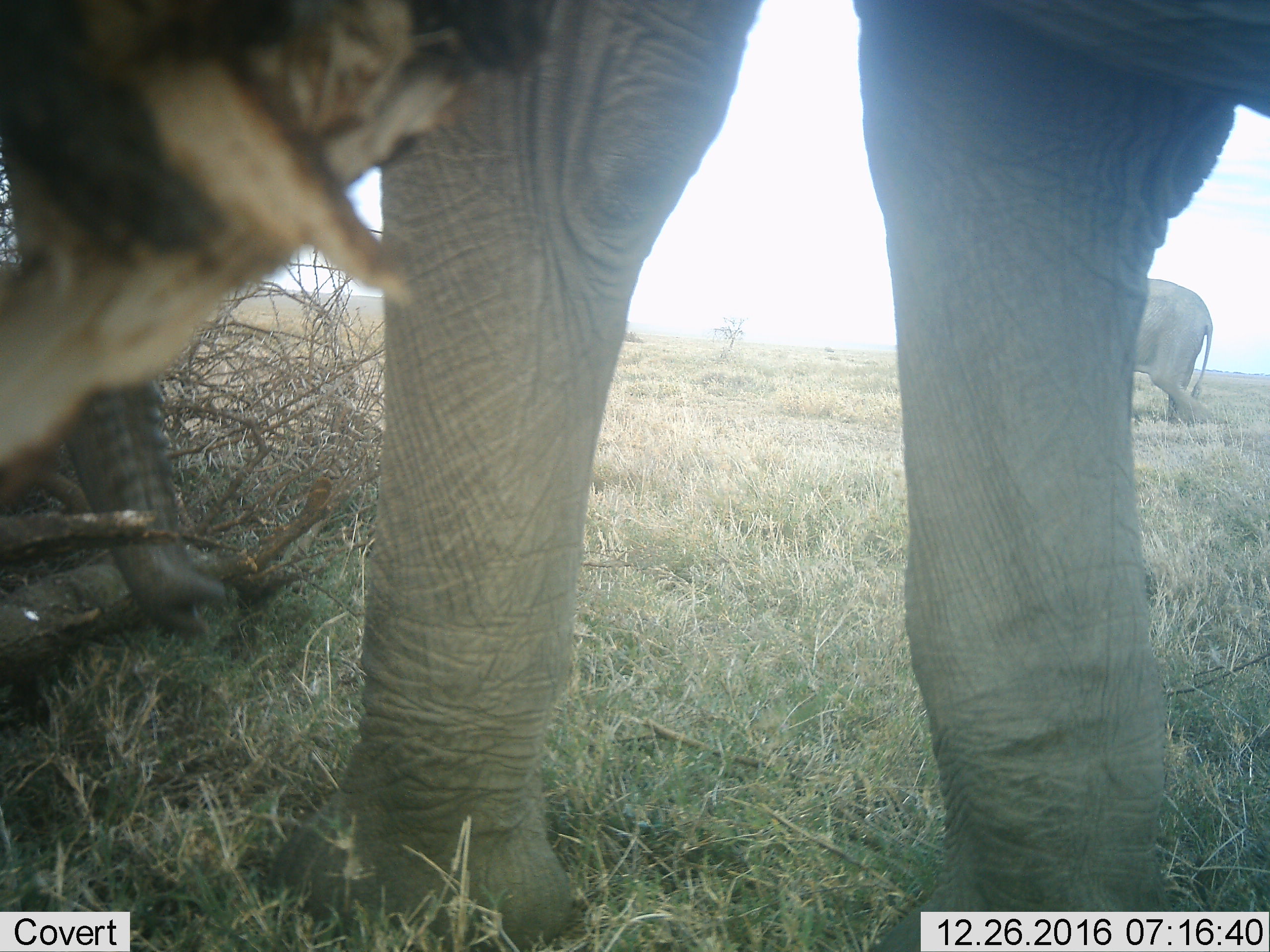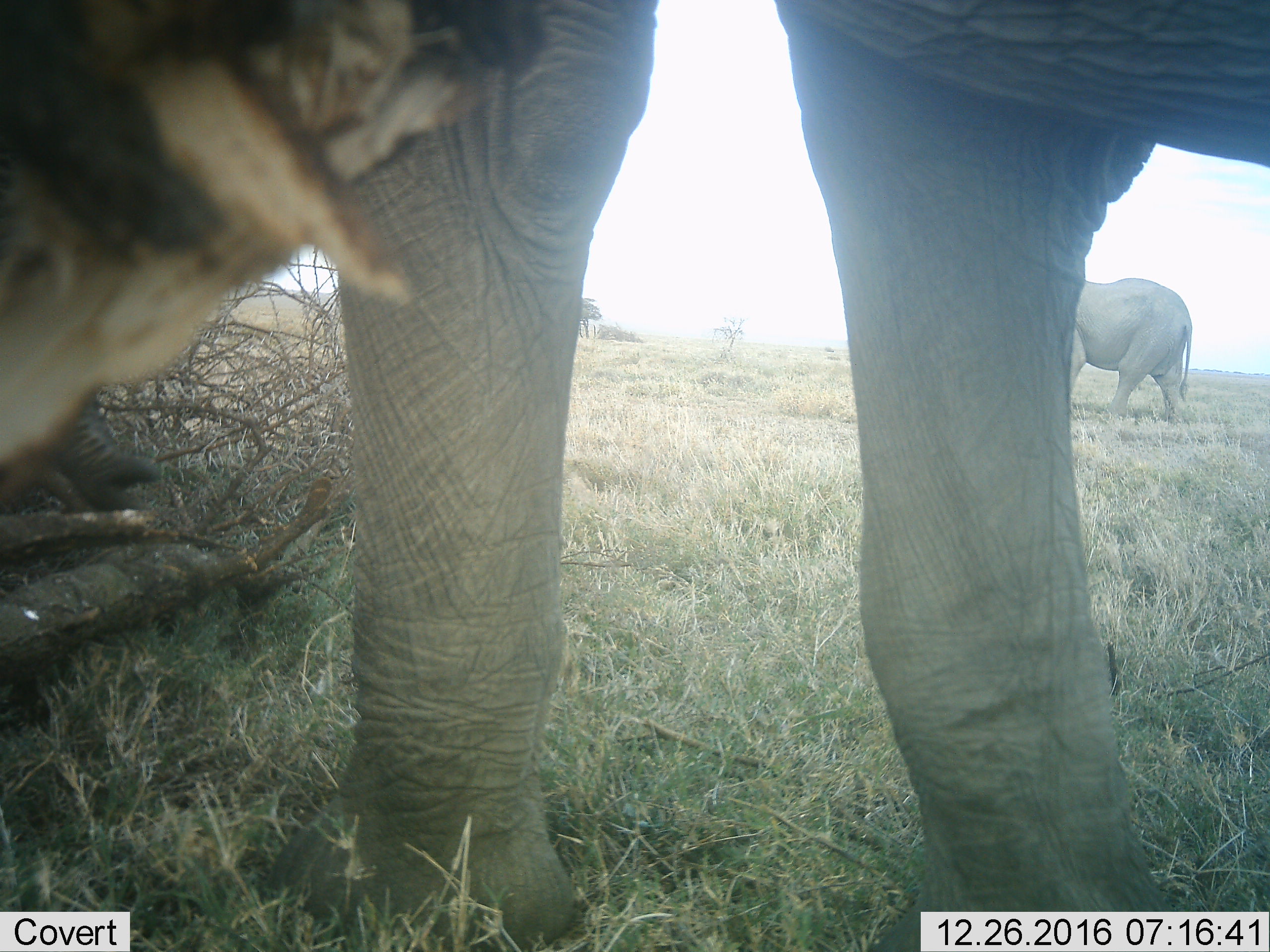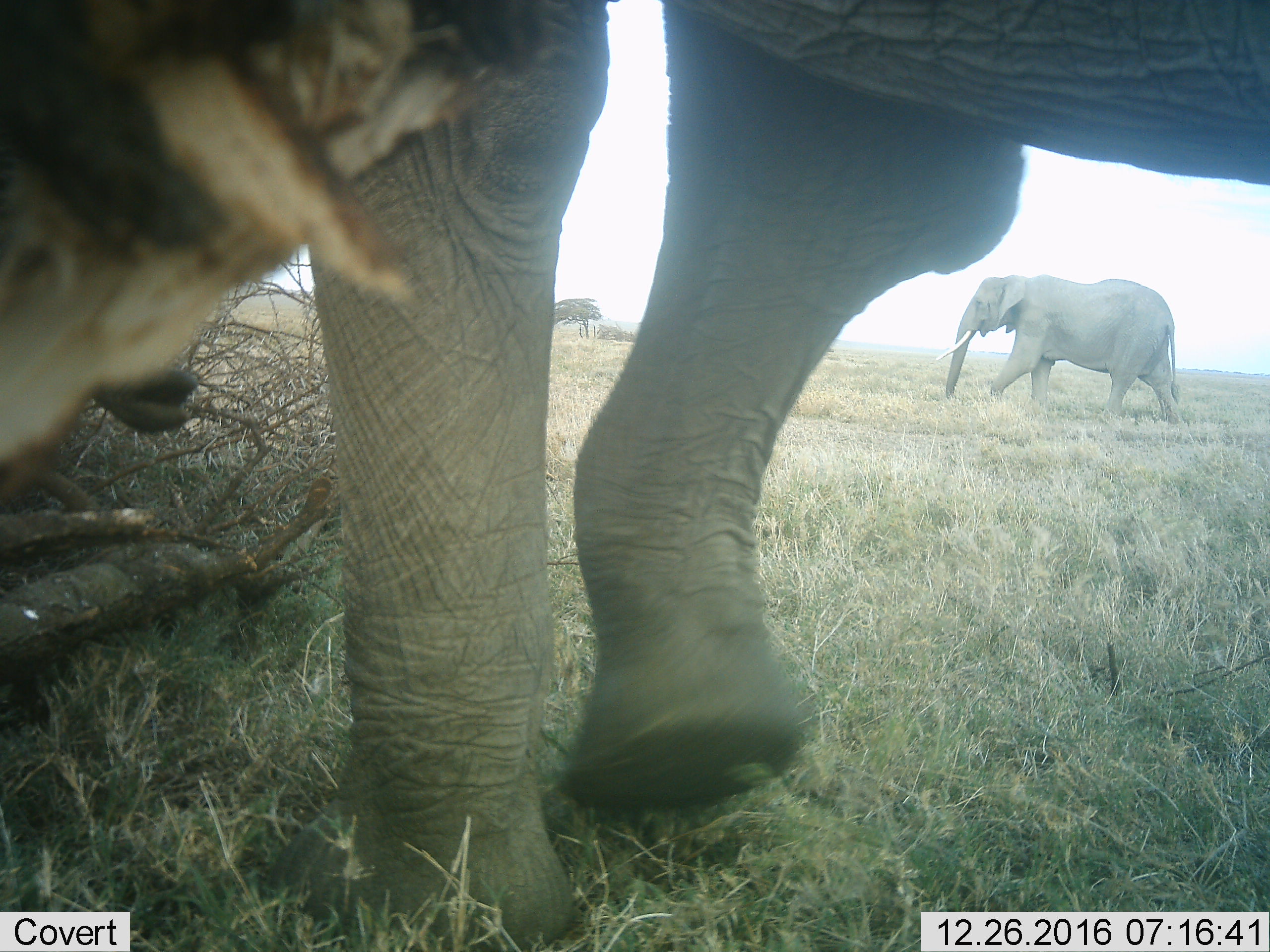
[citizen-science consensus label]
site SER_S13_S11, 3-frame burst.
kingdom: Animalia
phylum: Chordata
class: Mammalia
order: Proboscidea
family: Elephantidae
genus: Loxodonta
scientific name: Loxodonta africana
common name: african bush elephant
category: elephant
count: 2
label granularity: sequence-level